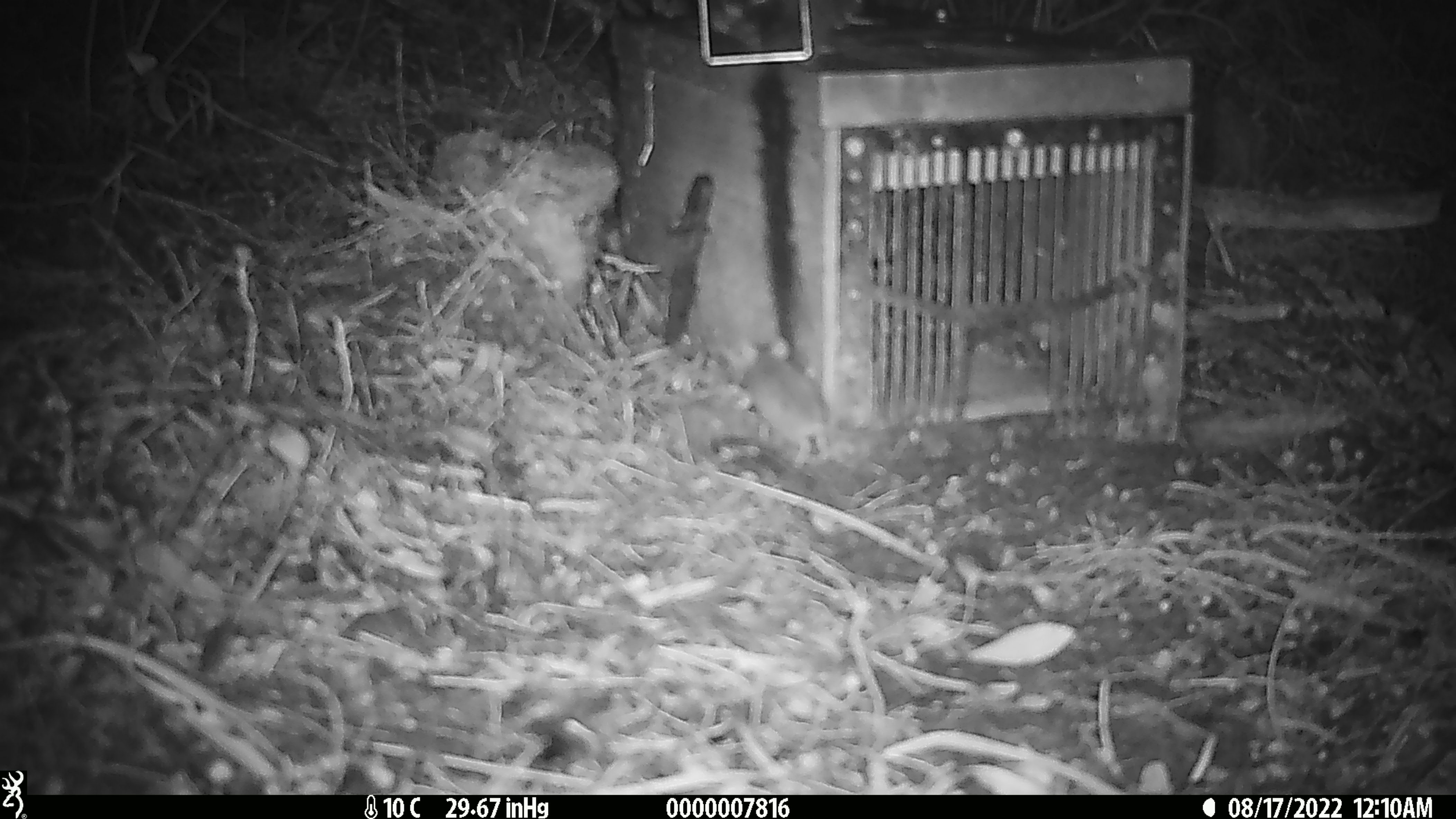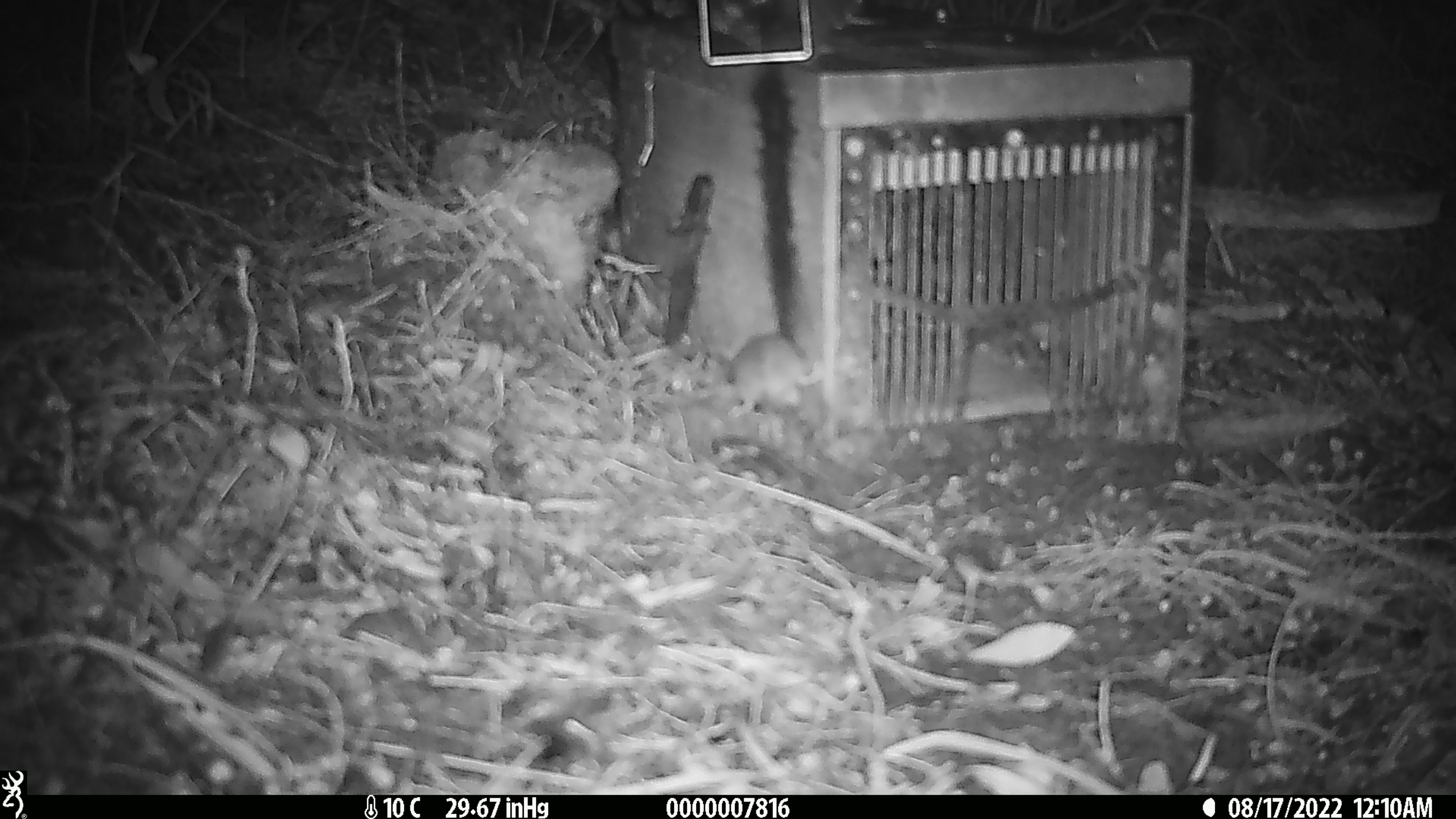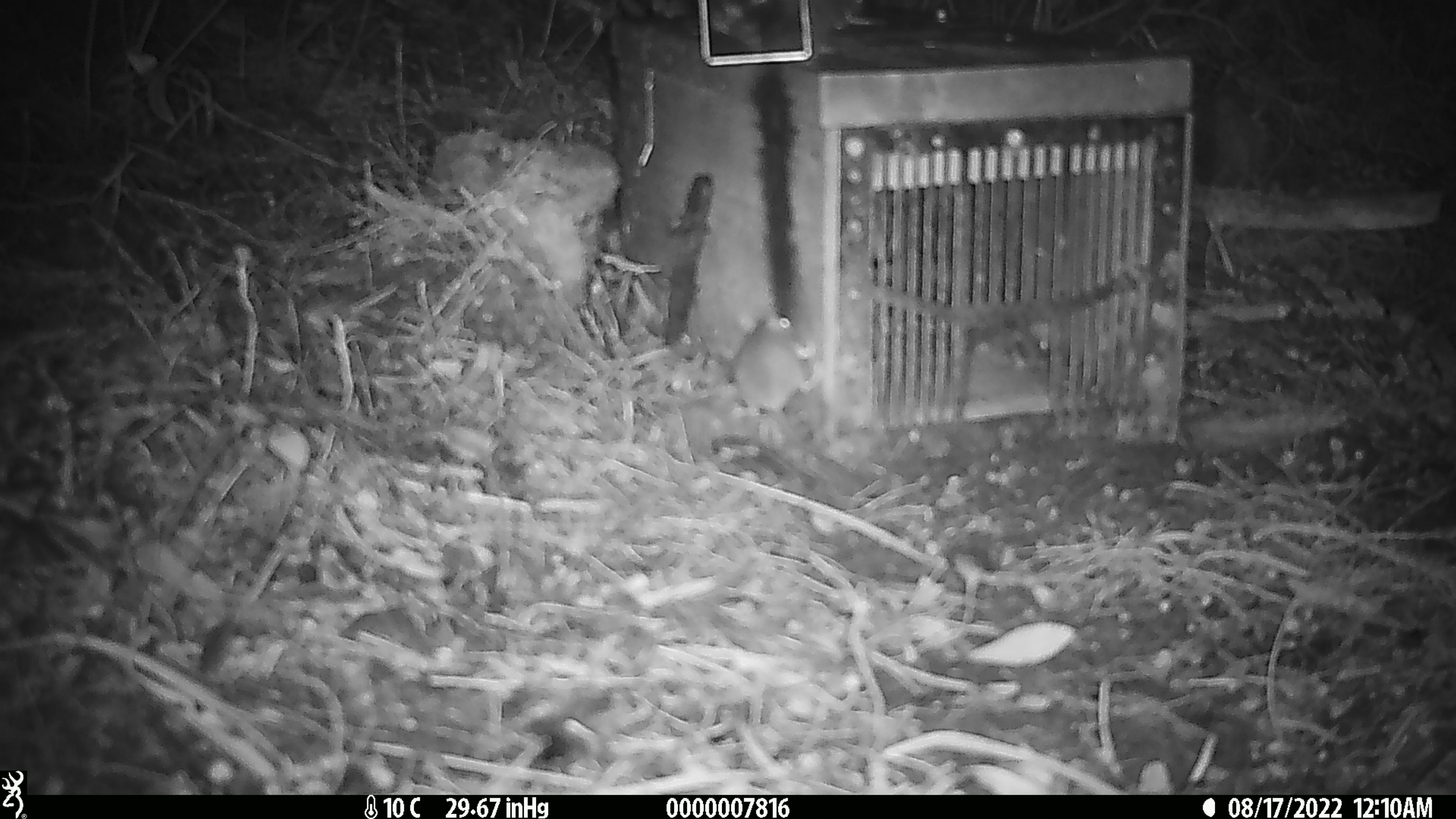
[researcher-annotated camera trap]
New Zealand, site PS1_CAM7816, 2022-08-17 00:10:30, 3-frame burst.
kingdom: Animalia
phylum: Chordata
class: Mammalia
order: Rodentia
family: Muridae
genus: Mus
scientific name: Mus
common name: mouse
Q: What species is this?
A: Mouse (Mus).